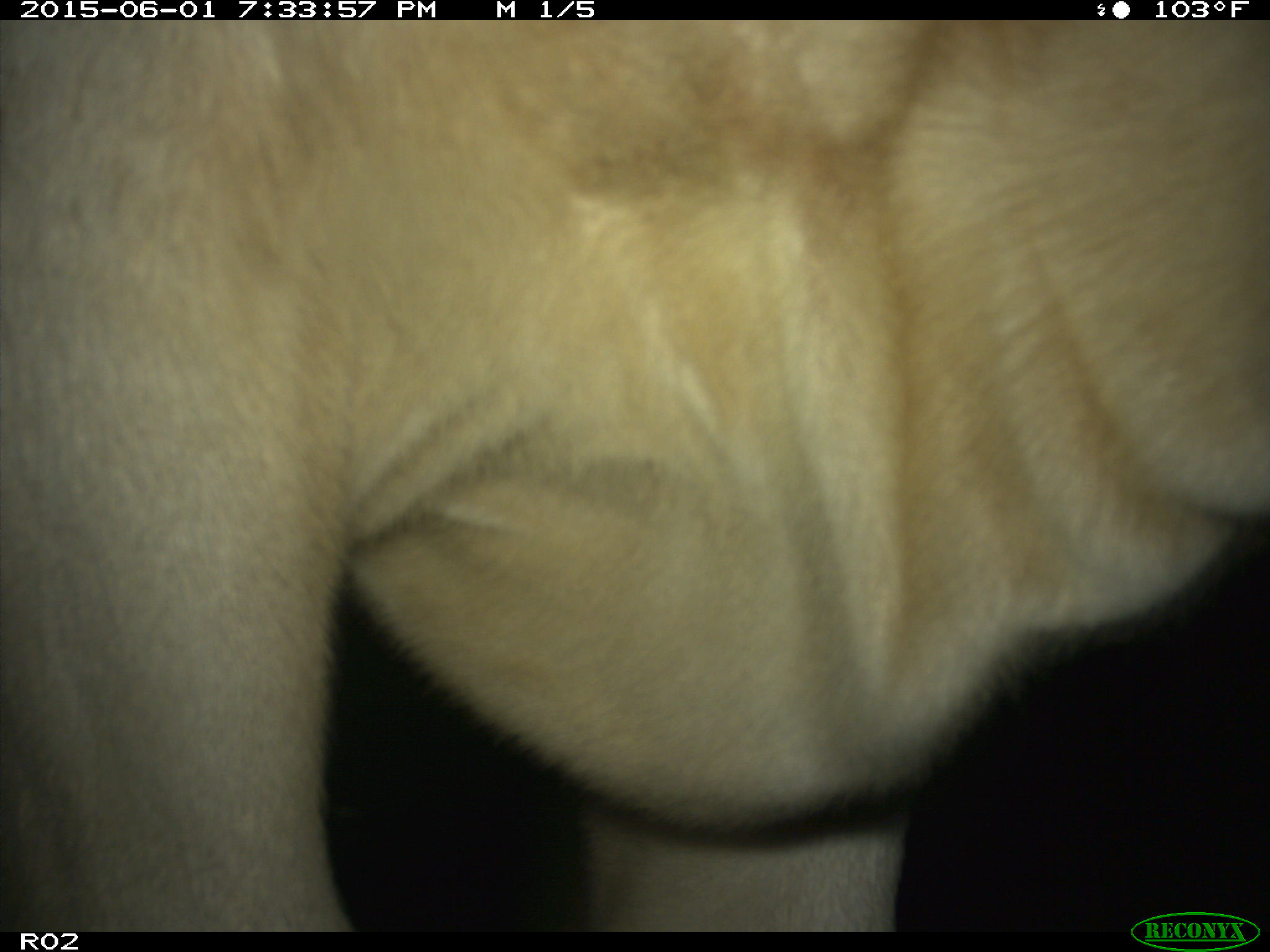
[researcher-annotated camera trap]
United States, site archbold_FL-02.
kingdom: Animalia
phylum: Chordata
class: Mammalia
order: Artiodactyla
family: Bovidae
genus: Bos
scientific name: Bos taurus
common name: domestic cow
Bos taurus (domestic cow).